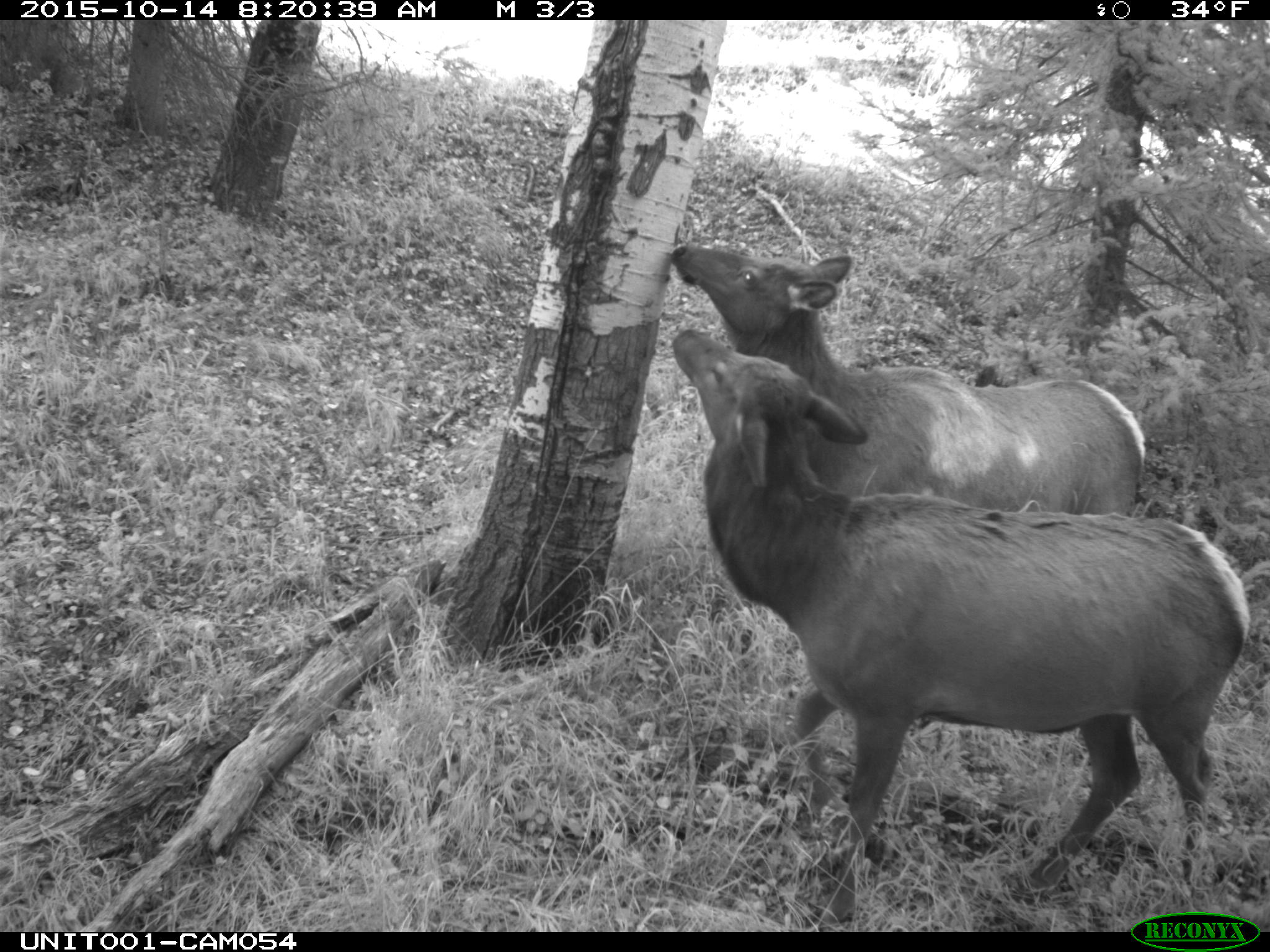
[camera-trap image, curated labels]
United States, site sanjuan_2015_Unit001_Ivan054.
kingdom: Animalia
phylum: Chordata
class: Mammalia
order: Artiodactyla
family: Cervidae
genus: Cervus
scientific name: Cervus elaphus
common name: red deer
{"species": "Cervus elaphus (red deer)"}